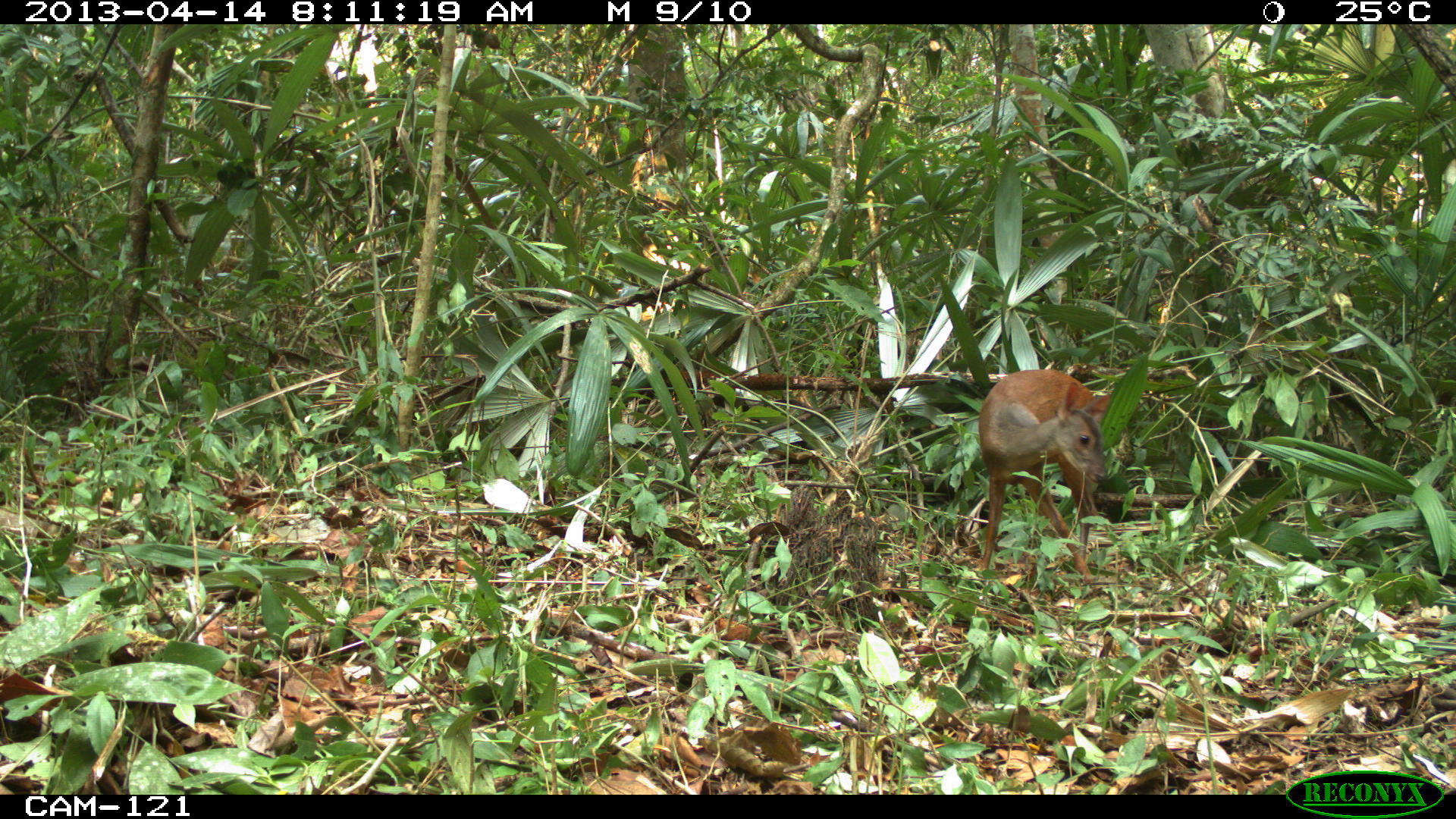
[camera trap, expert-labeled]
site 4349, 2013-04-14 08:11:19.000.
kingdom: Animalia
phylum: Chordata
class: Mammalia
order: Artiodactyla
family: Cervidae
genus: Mazama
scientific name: Mazama temama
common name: central american red brocket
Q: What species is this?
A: Mazama temama (central american red brocket).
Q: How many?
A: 1.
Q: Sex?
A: Female.